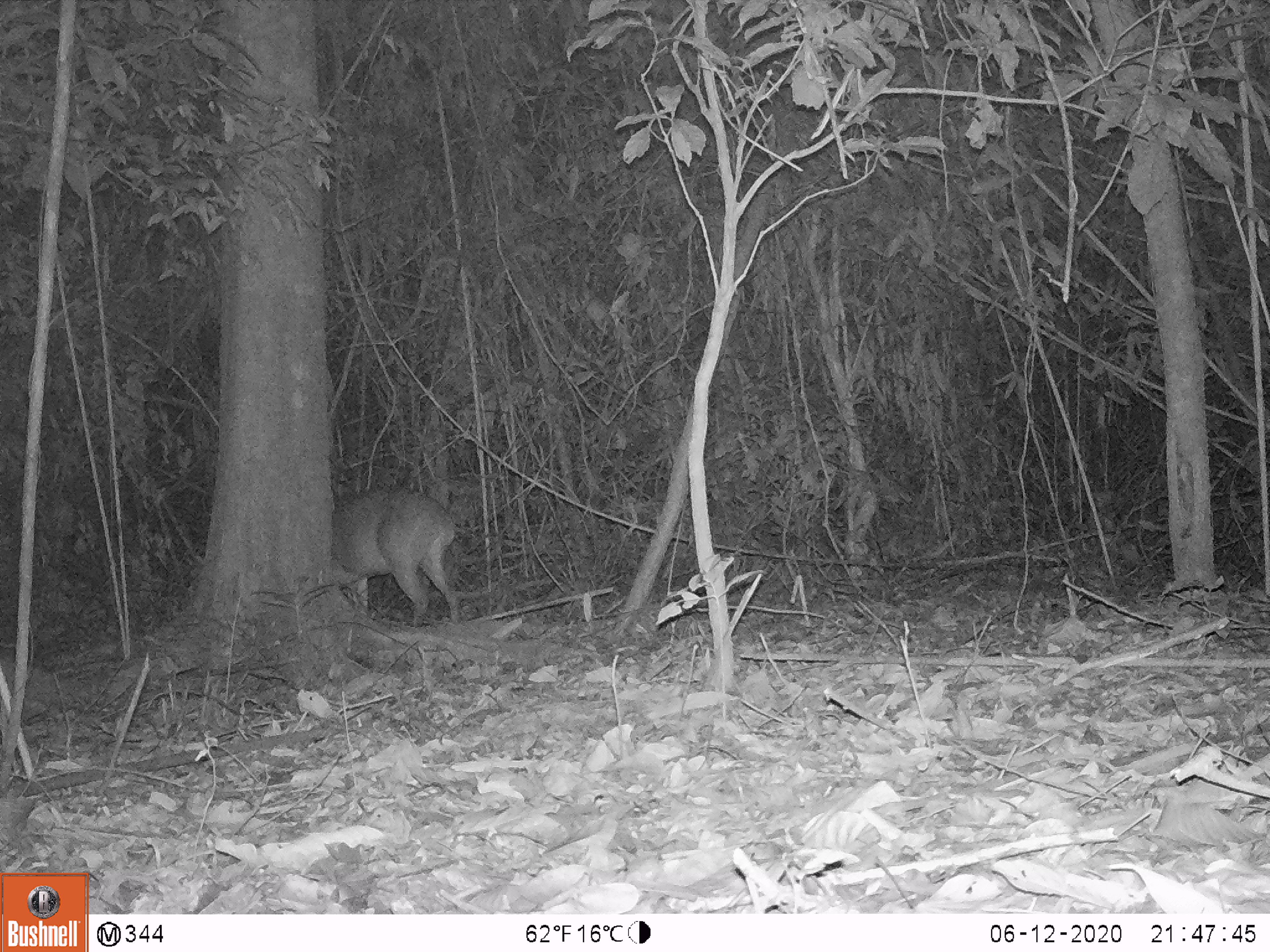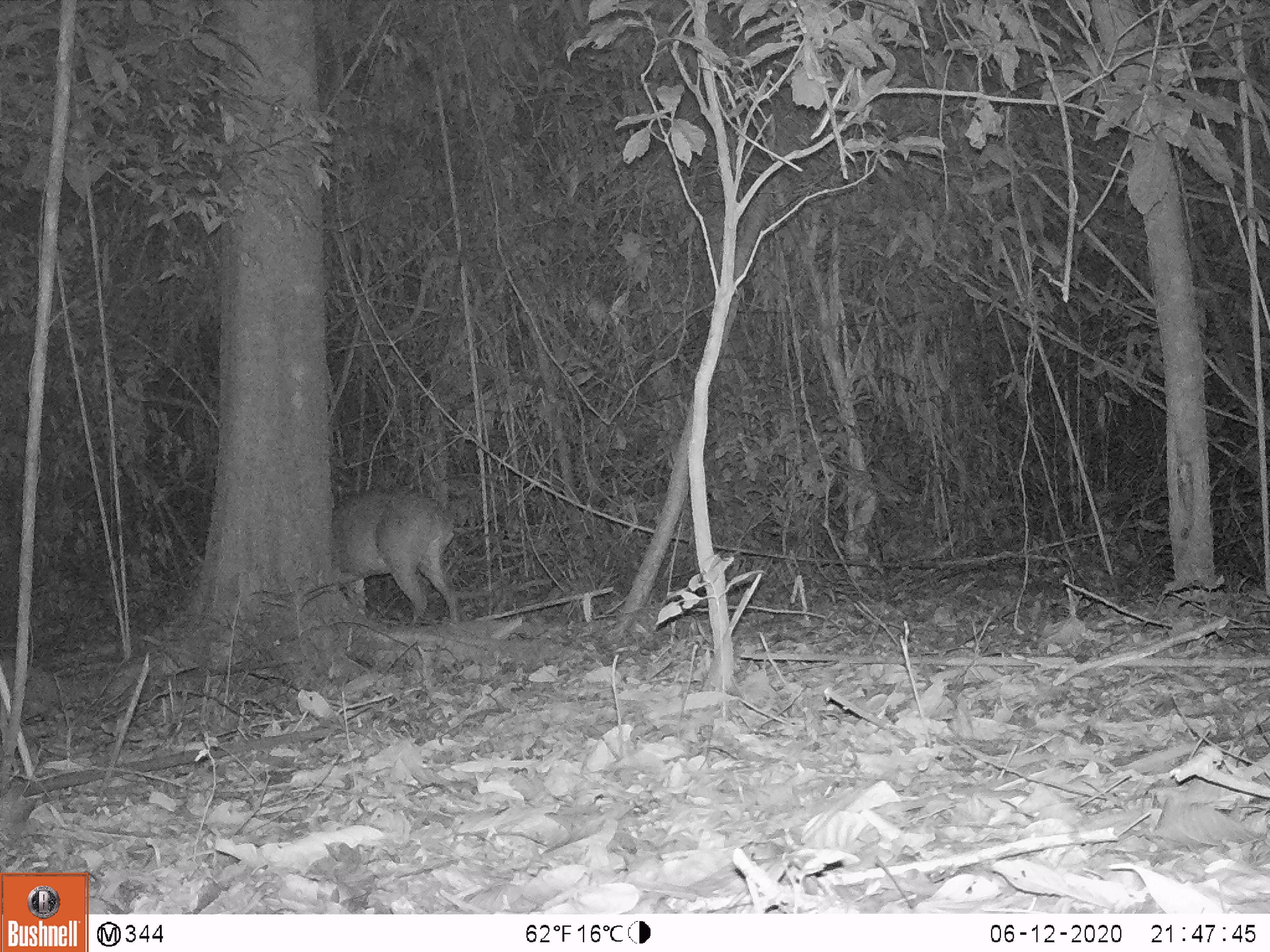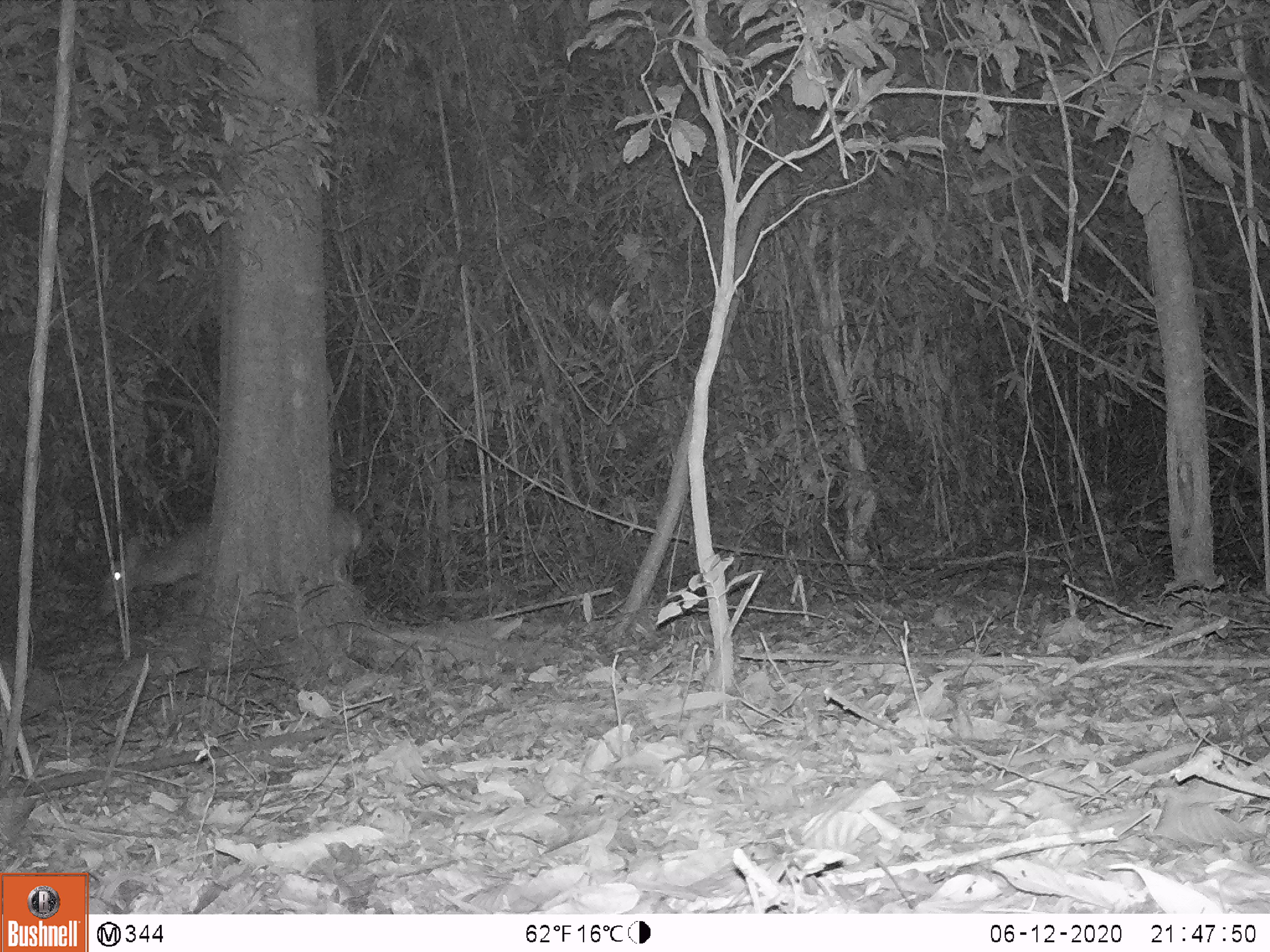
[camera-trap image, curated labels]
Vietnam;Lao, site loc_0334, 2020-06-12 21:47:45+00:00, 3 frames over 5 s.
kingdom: Animalia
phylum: Chordata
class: Mammalia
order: Artiodactyla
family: Cervidae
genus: Muntiacus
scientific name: Muntiacus vuquangensis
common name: large-antlered muntjac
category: large antlered muntjac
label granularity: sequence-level